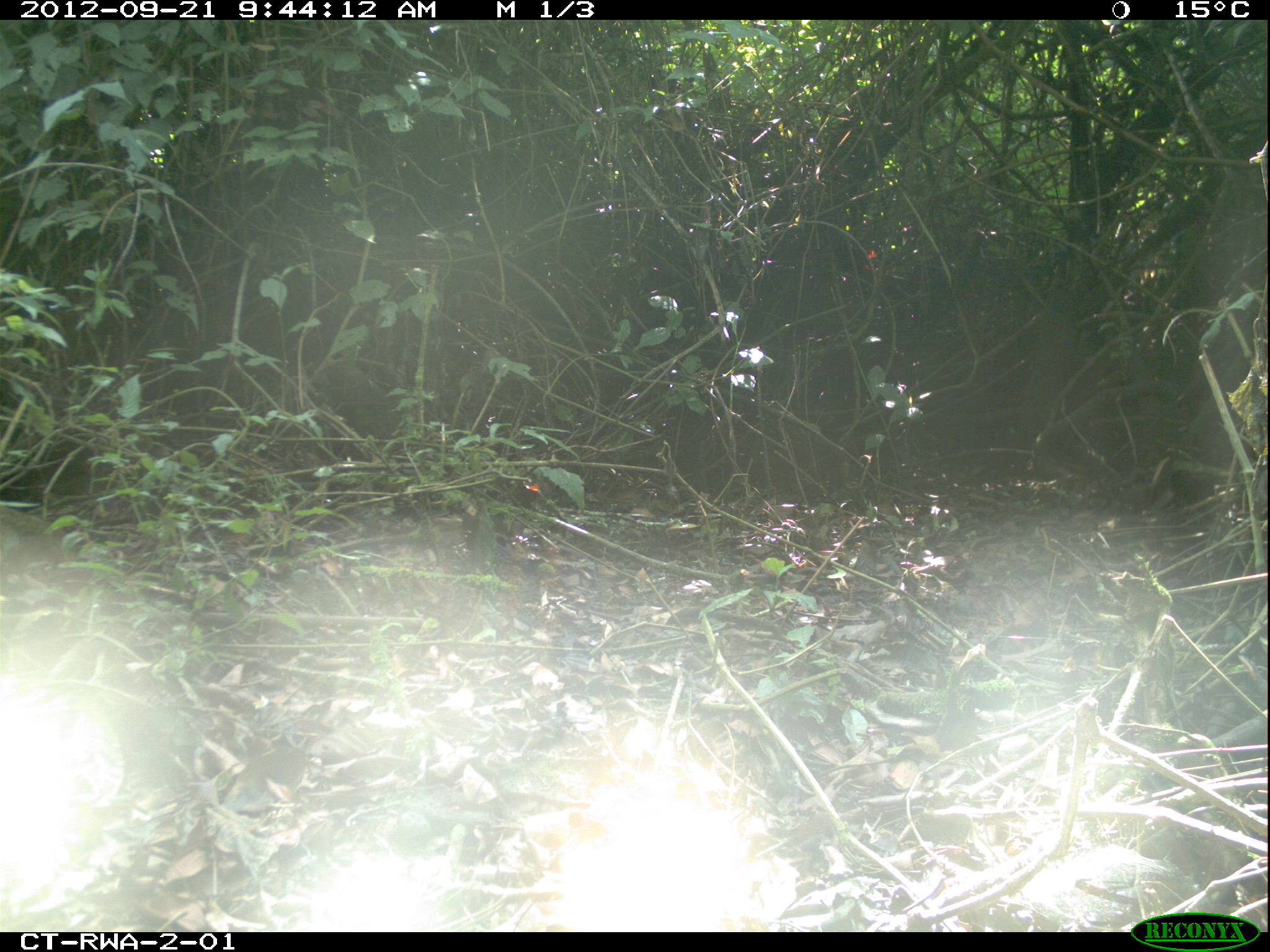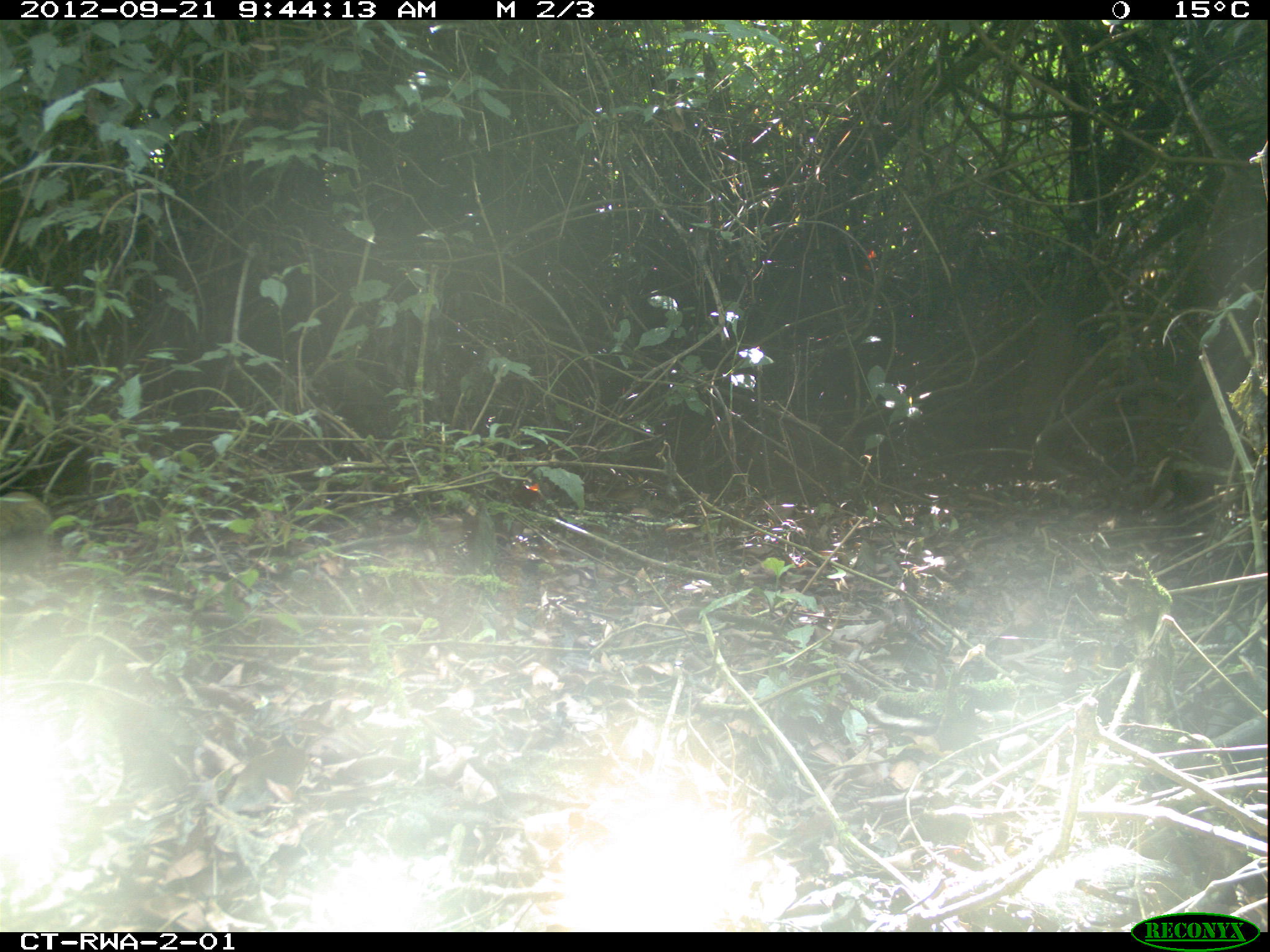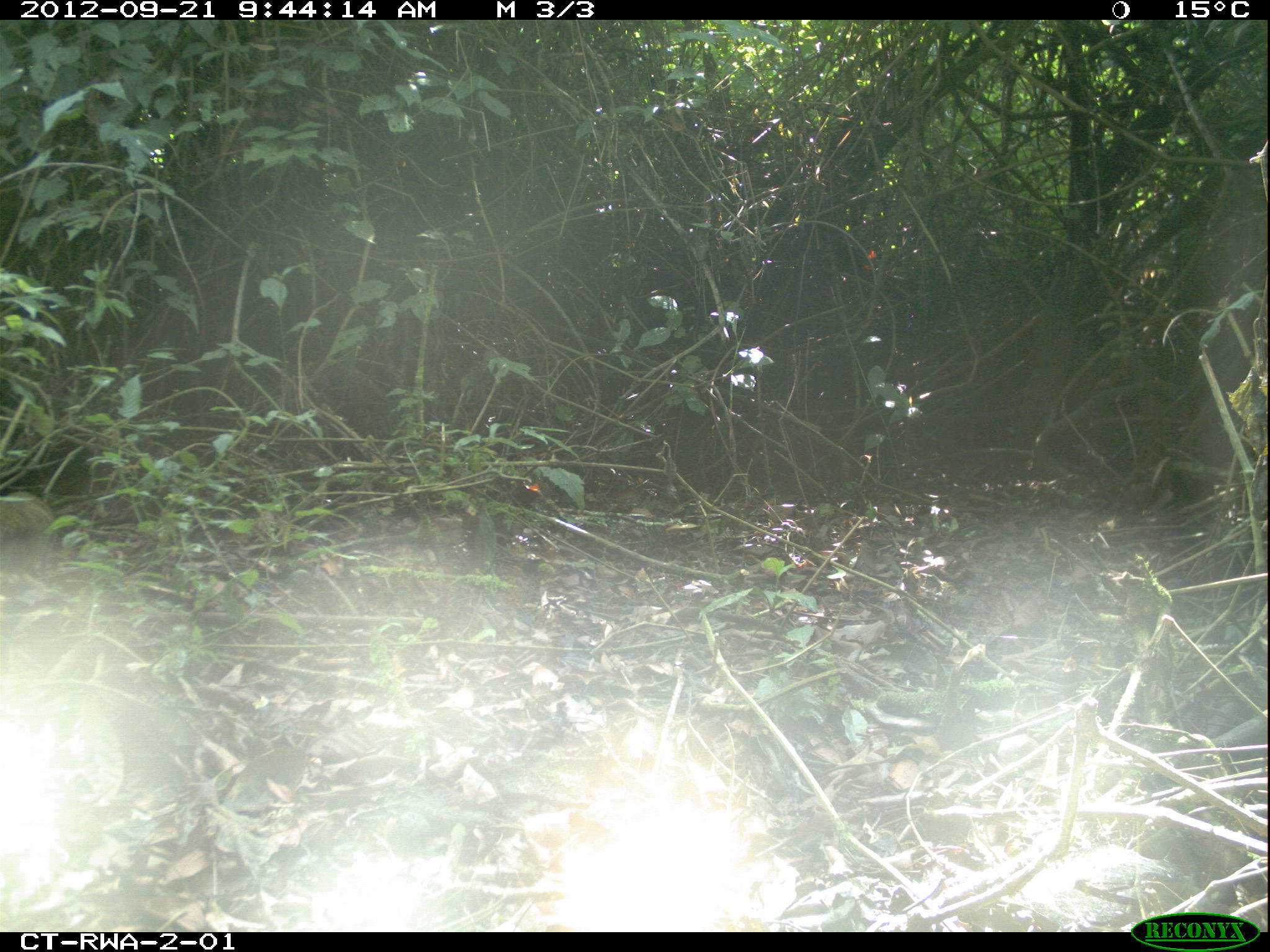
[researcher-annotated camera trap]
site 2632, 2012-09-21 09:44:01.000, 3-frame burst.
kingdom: Animalia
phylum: Chordata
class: Mammalia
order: Rodentia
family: Sciuridae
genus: Funisciurus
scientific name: Funisciurus carruthersi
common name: carruther's mountain squirrel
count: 1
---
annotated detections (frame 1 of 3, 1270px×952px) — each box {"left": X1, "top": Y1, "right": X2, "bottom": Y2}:
funisciurus carruthersi: {"left": 0, "top": 504, "right": 77, "bottom": 592}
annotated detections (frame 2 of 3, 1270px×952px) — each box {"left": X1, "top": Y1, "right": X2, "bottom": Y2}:
funisciurus carruthersi: {"left": 0, "top": 490, "right": 50, "bottom": 580}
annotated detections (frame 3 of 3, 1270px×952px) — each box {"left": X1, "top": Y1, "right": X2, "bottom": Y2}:
funisciurus carruthersi: {"left": 0, "top": 491, "right": 50, "bottom": 568}